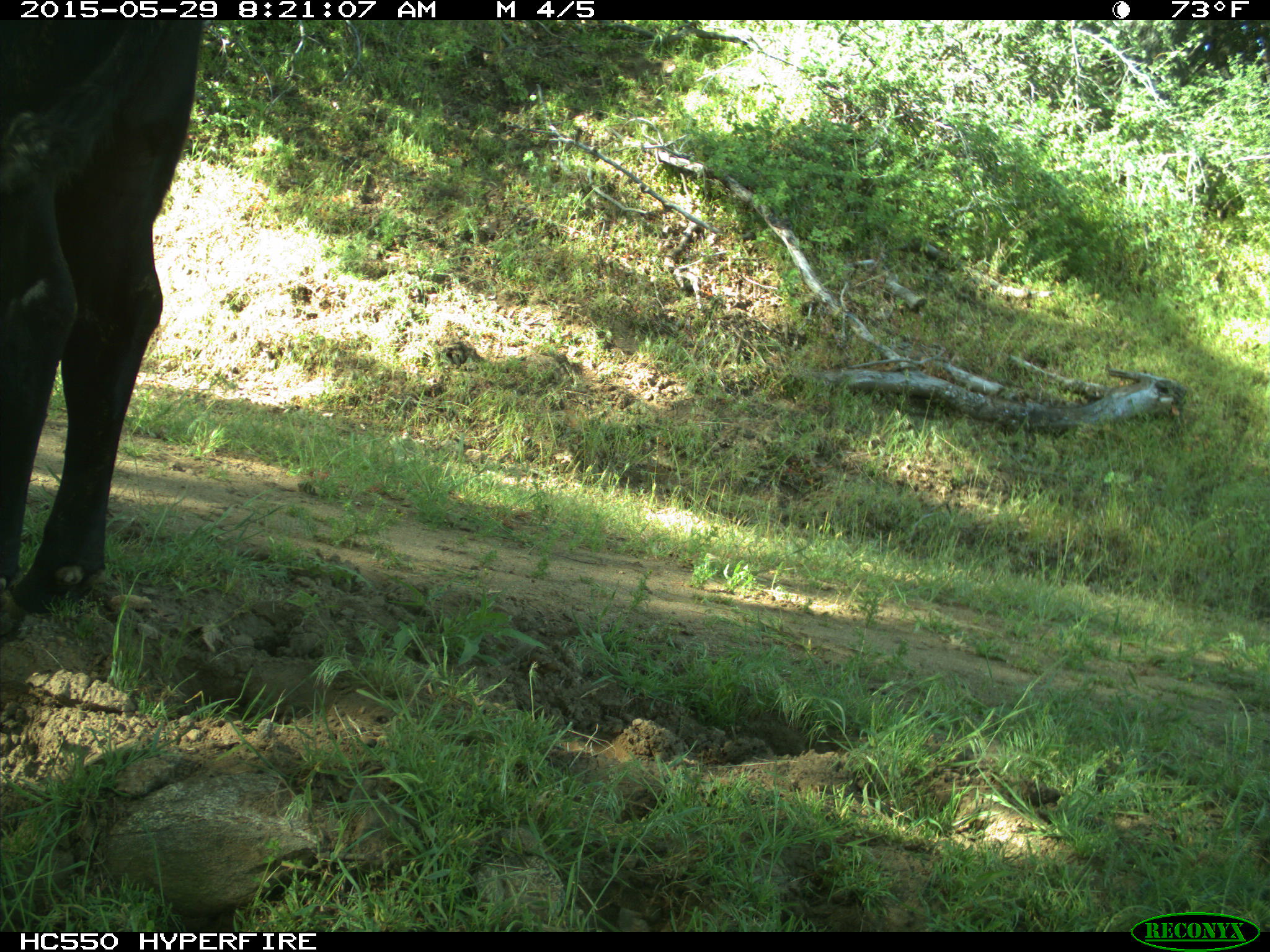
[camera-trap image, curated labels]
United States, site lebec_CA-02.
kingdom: Animalia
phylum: Chordata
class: Mammalia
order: Artiodactyla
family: Bovidae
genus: Bos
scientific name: Bos taurus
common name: domestic cow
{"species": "Bos taurus (domestic cow)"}